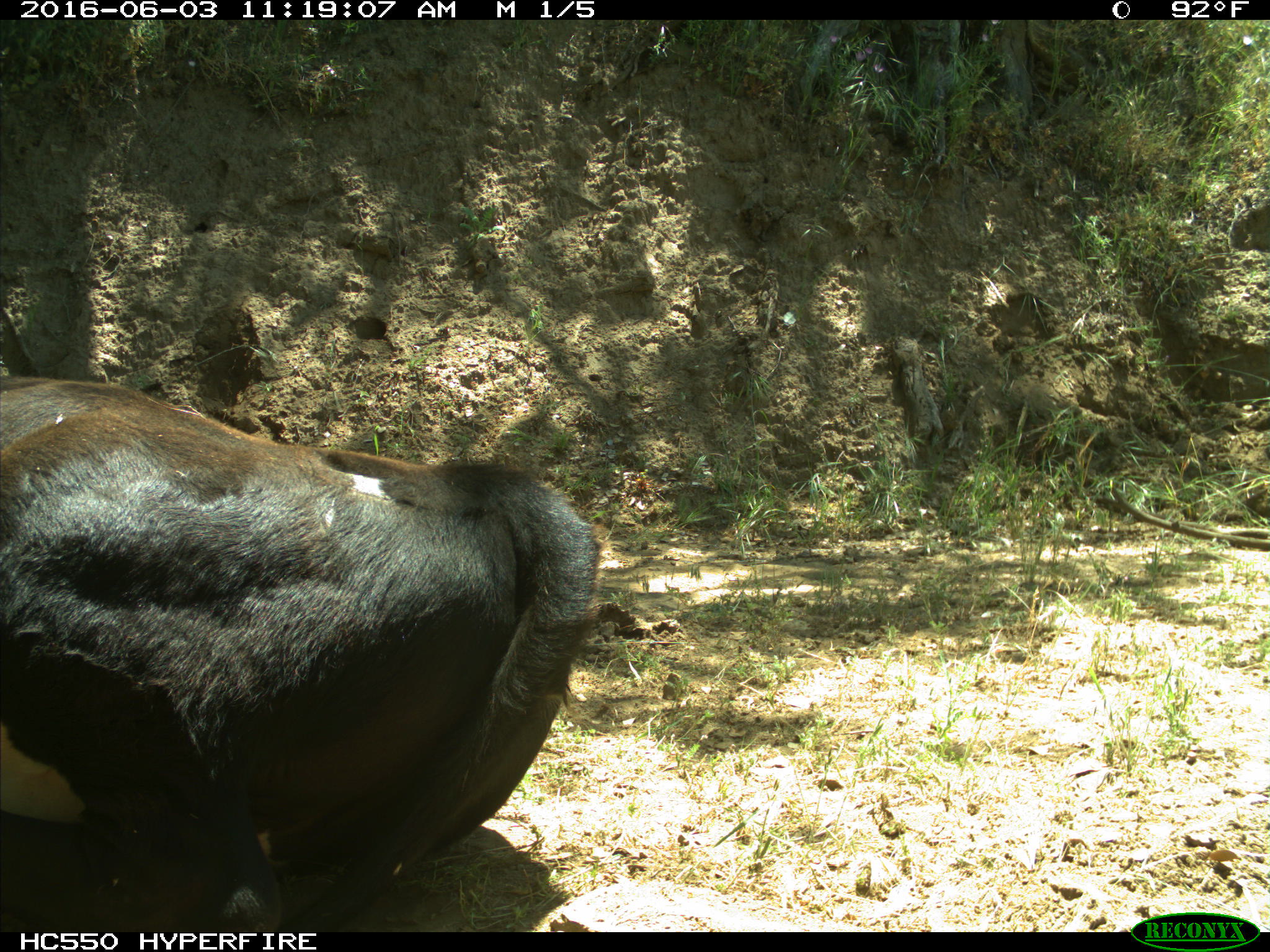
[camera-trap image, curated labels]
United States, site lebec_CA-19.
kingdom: Animalia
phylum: Chordata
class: Mammalia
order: Artiodactyla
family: Bovidae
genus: Bos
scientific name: Bos taurus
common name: domestic cow